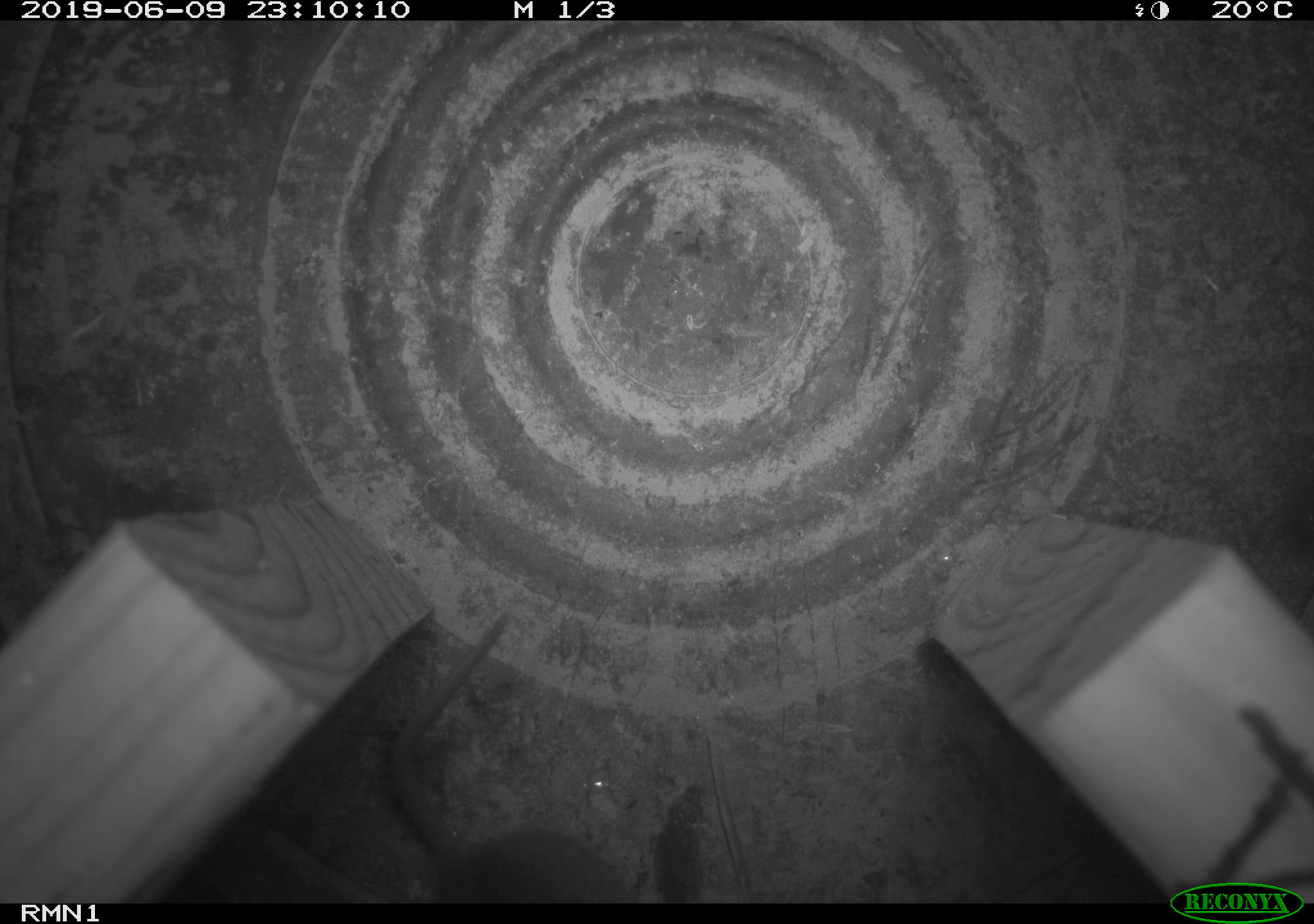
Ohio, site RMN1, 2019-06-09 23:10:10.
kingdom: Animalia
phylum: Chordata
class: Mammalia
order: Rodentia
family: Cricetidae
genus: Peromyscus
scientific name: Peromyscus leucopus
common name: white-footed mouse